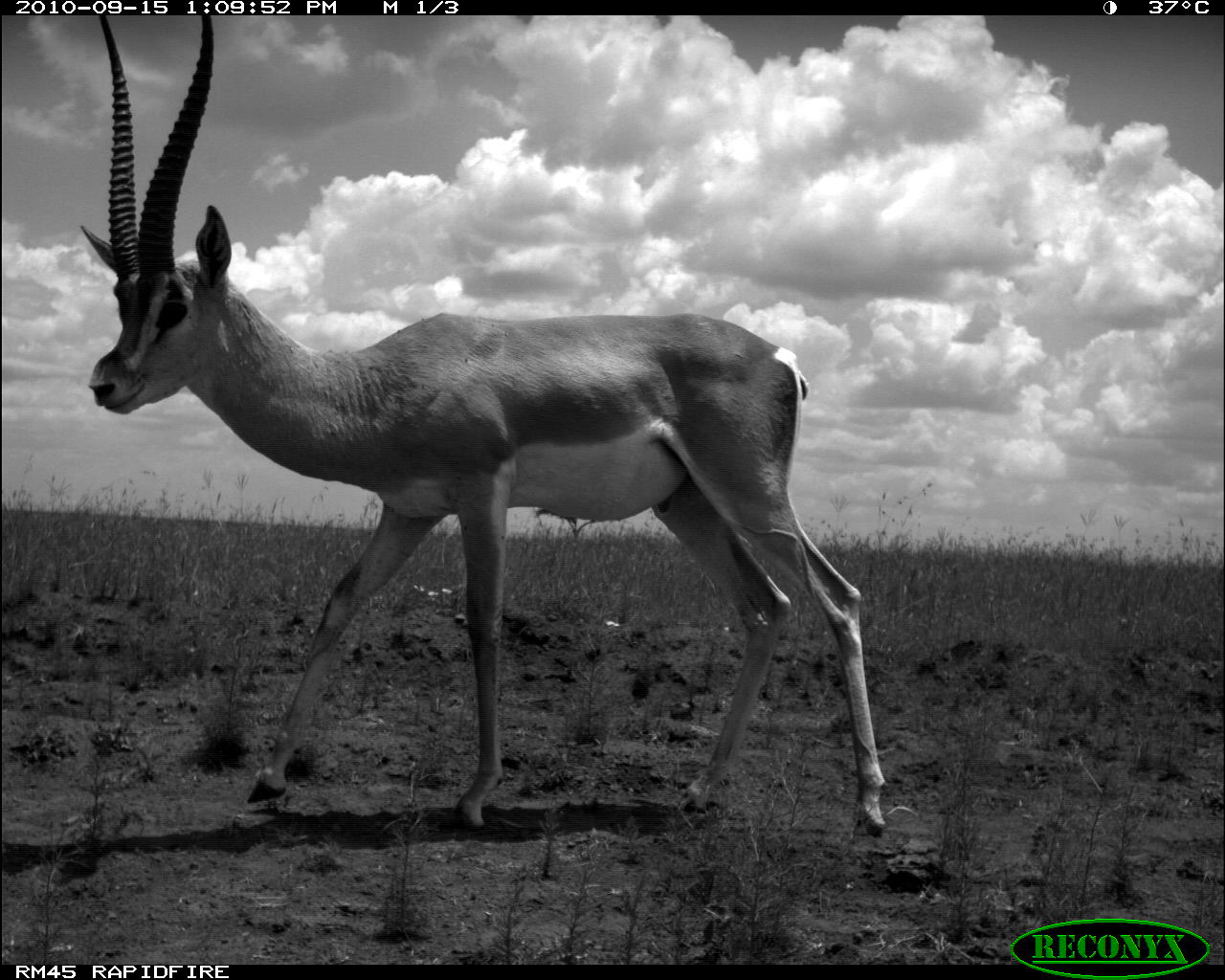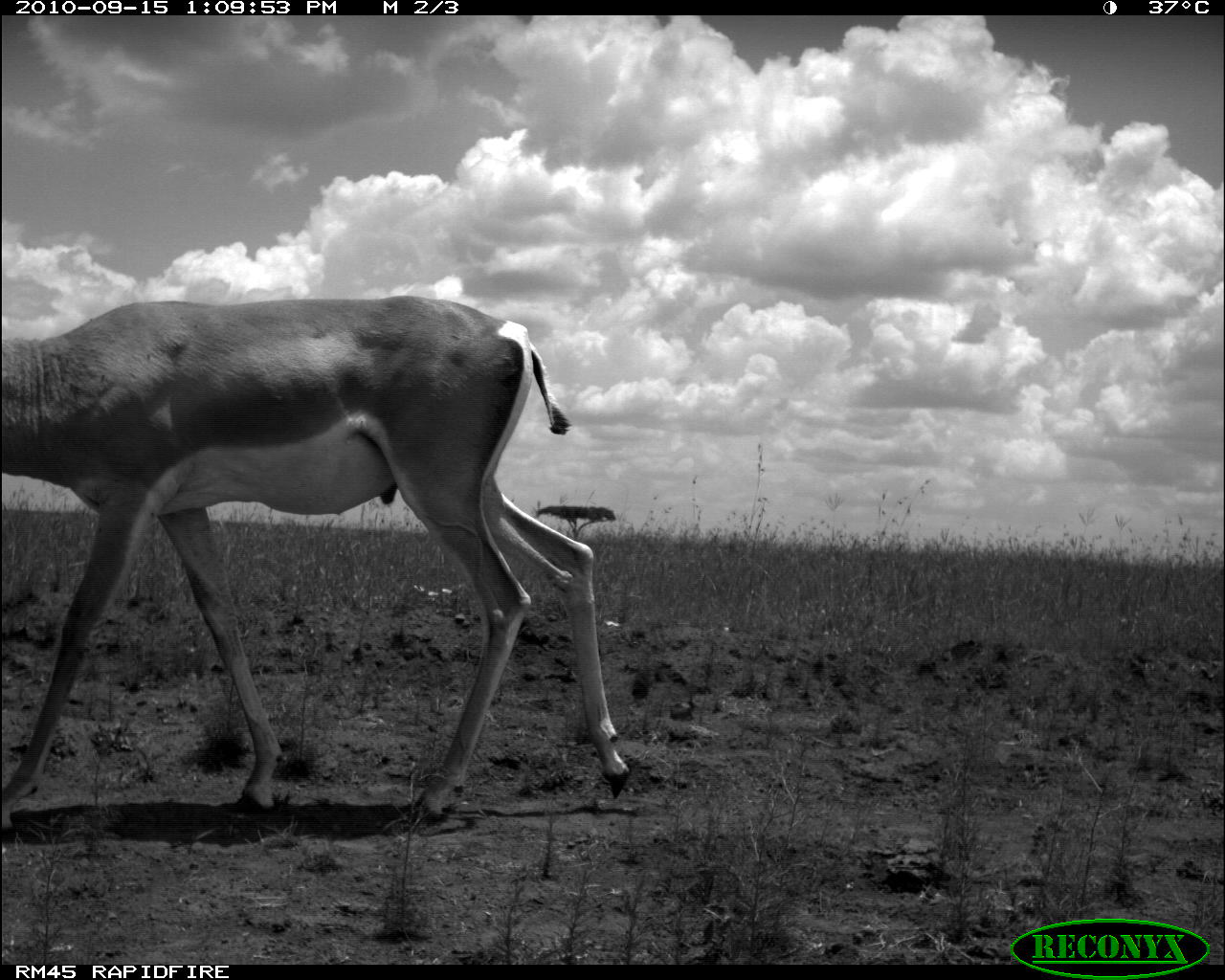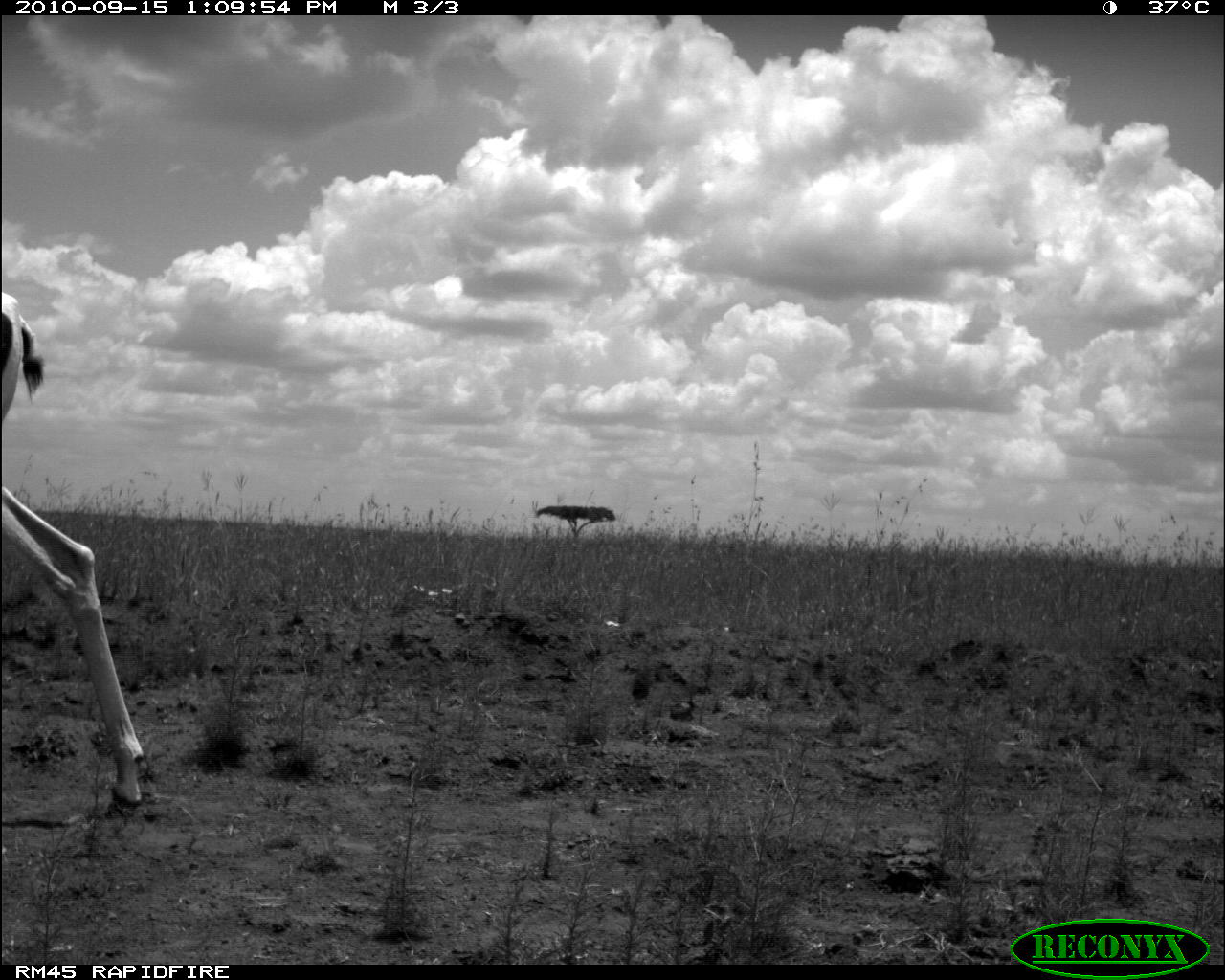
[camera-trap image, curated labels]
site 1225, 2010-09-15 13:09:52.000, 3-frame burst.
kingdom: Animalia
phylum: Chordata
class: Mammalia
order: Artiodactyla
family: Bovidae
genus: Nanger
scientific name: Nanger granti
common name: grant's gazelle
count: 1